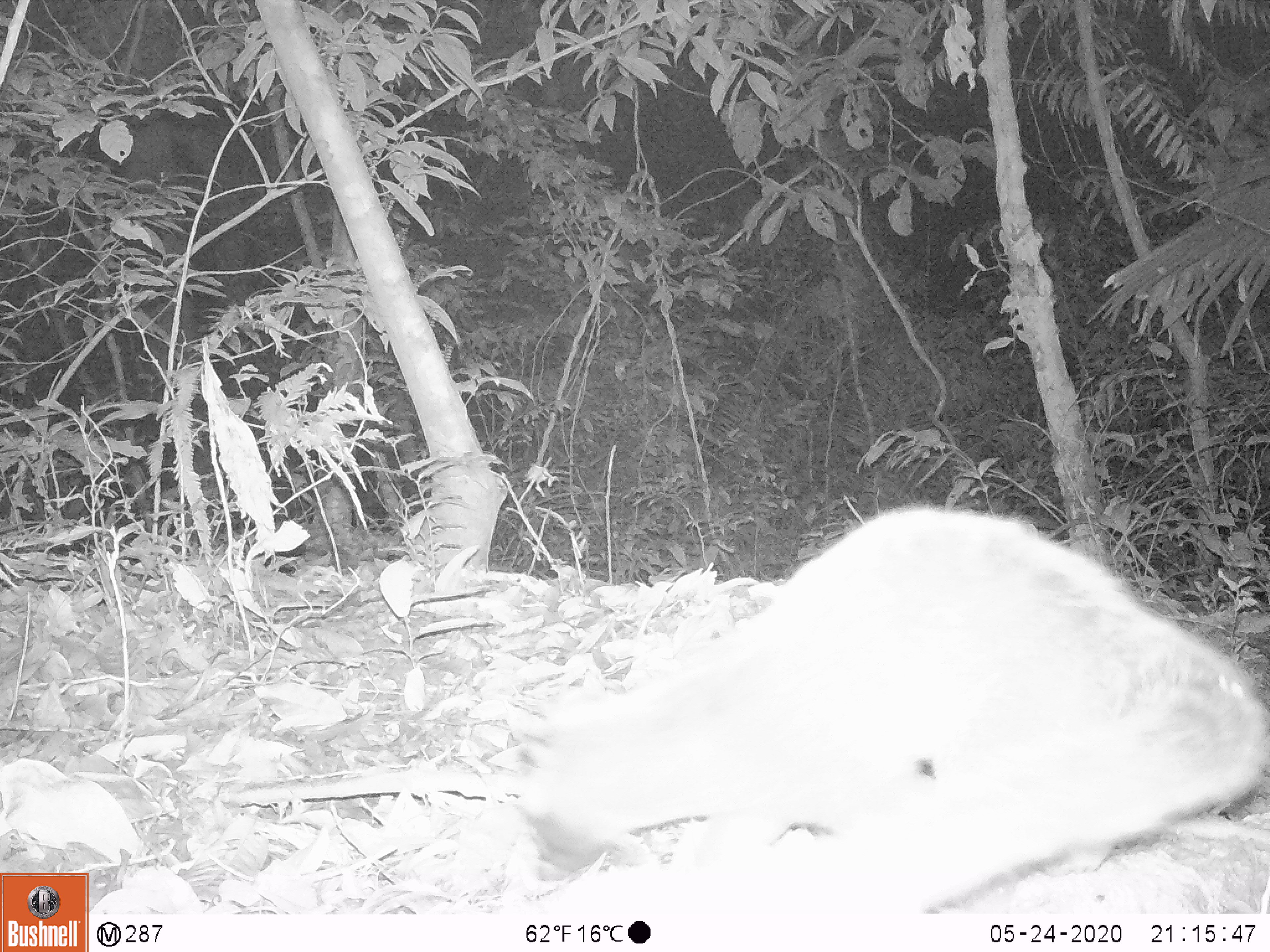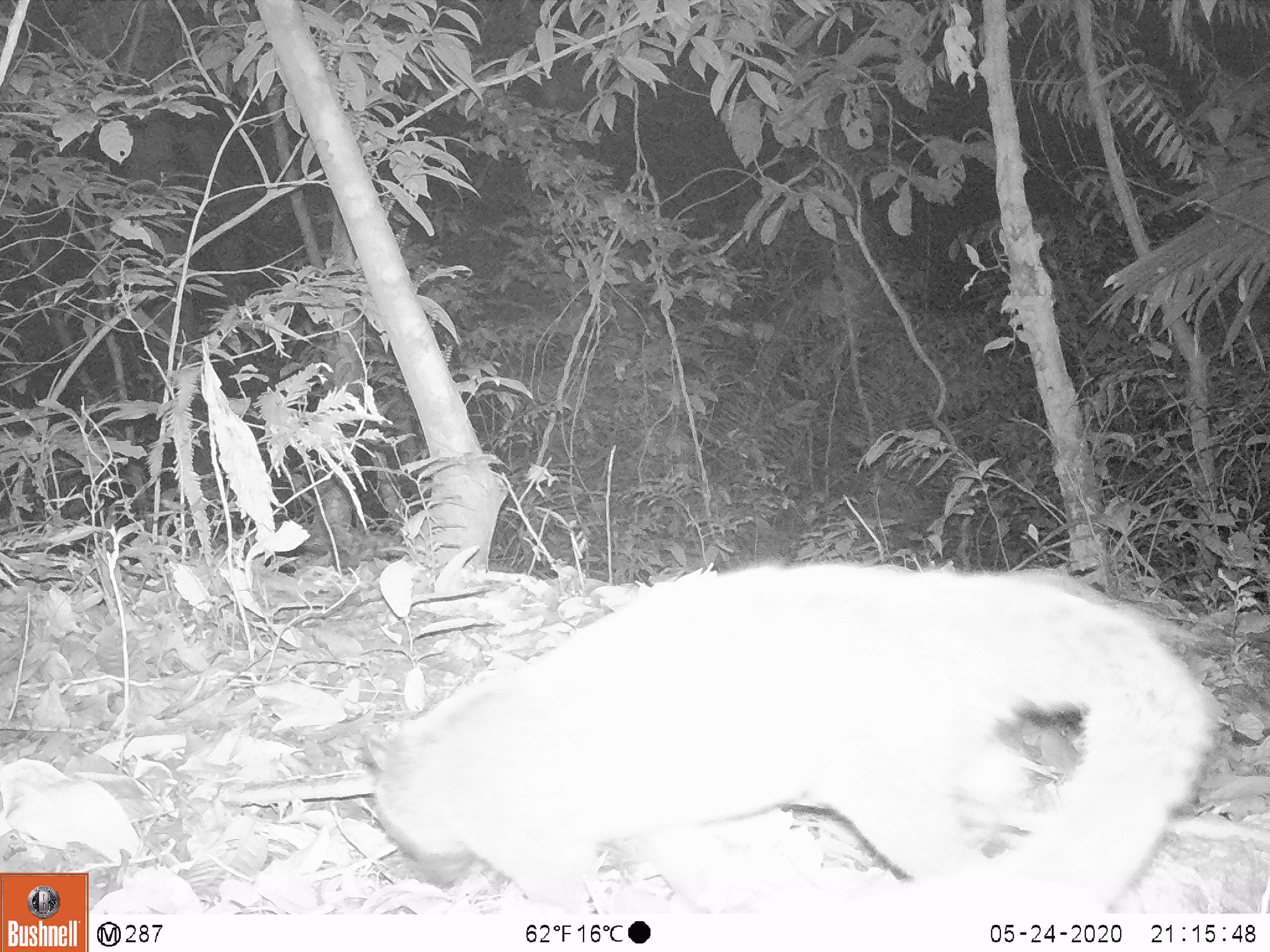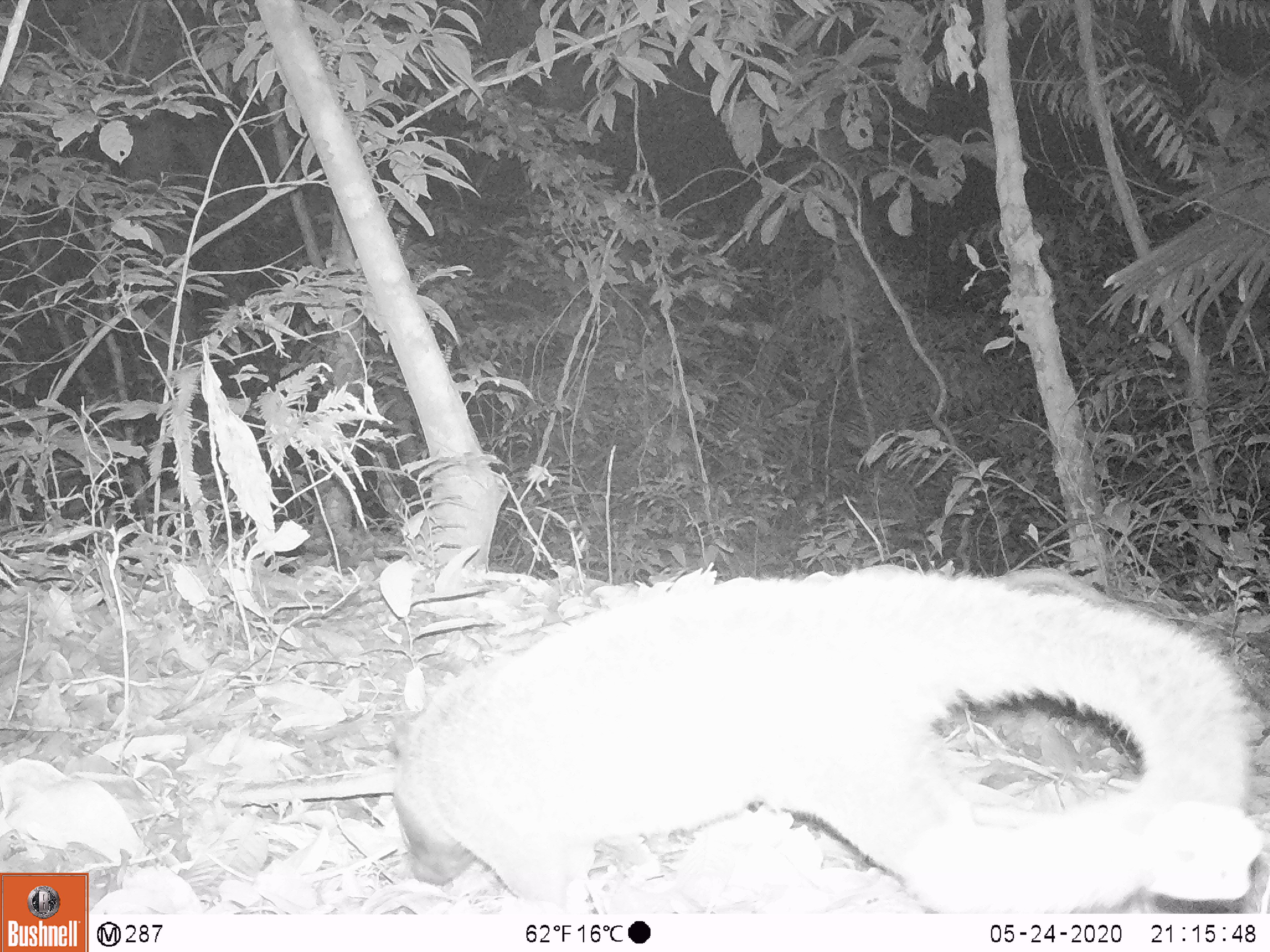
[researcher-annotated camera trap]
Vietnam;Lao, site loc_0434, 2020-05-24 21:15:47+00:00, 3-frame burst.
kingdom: Animalia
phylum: Chordata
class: Mammalia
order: Carnivora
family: Viverridae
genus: Paguma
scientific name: Paguma larvata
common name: masked palm civet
Masked palm civet (Paguma larvata). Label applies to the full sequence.